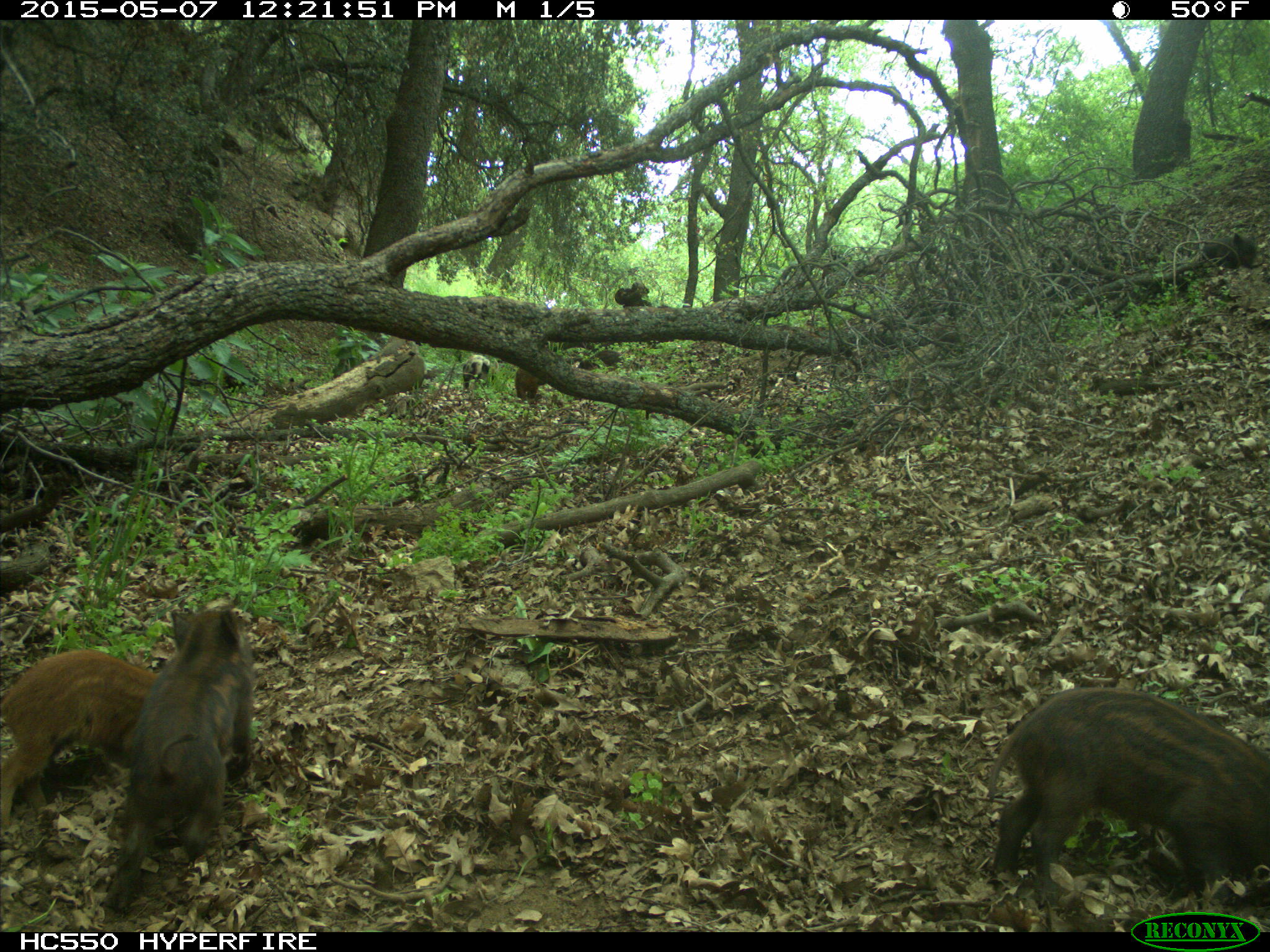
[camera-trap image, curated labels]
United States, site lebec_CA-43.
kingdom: Animalia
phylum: Chordata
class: Mammalia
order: Artiodactyla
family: Suidae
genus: Sus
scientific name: Sus scrofa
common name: wild boar